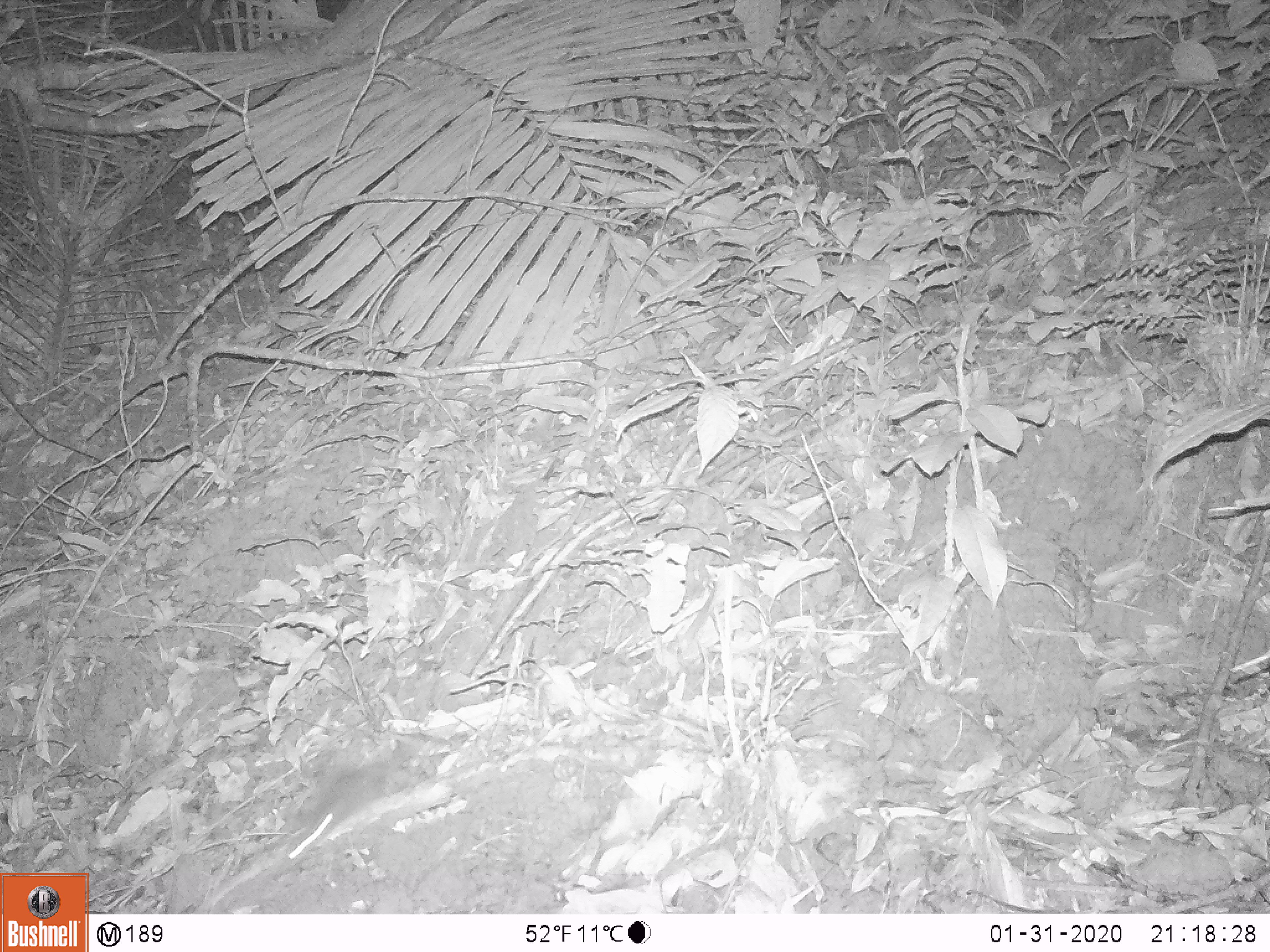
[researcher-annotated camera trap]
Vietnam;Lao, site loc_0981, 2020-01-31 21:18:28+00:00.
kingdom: Animalia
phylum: Chordata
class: Mammalia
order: Rodentia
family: Muridae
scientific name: Muridae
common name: old-world mice and rats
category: unidentified murid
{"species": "unidentified murid (old-world mice and rats) (Muridae)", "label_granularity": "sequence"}